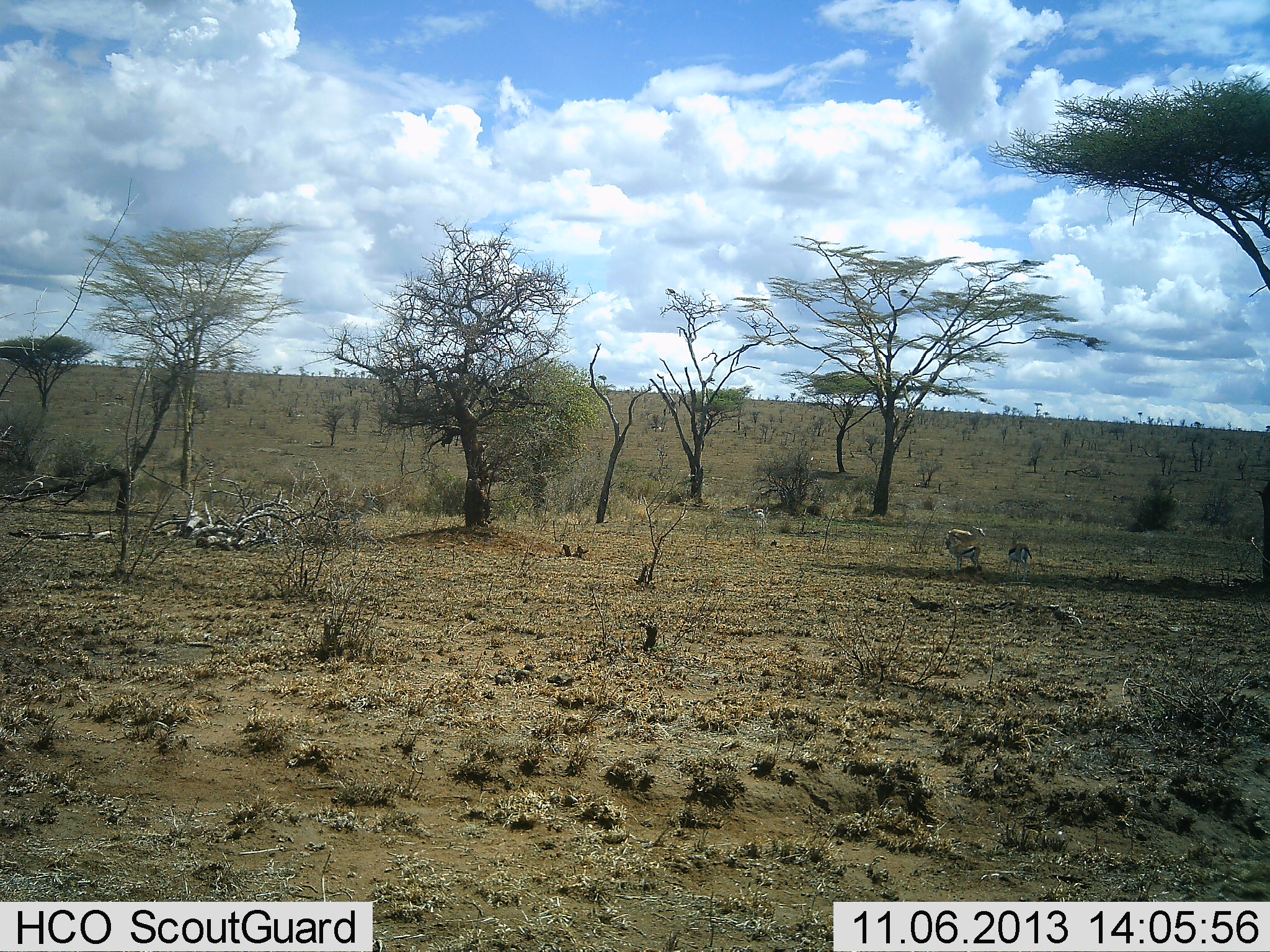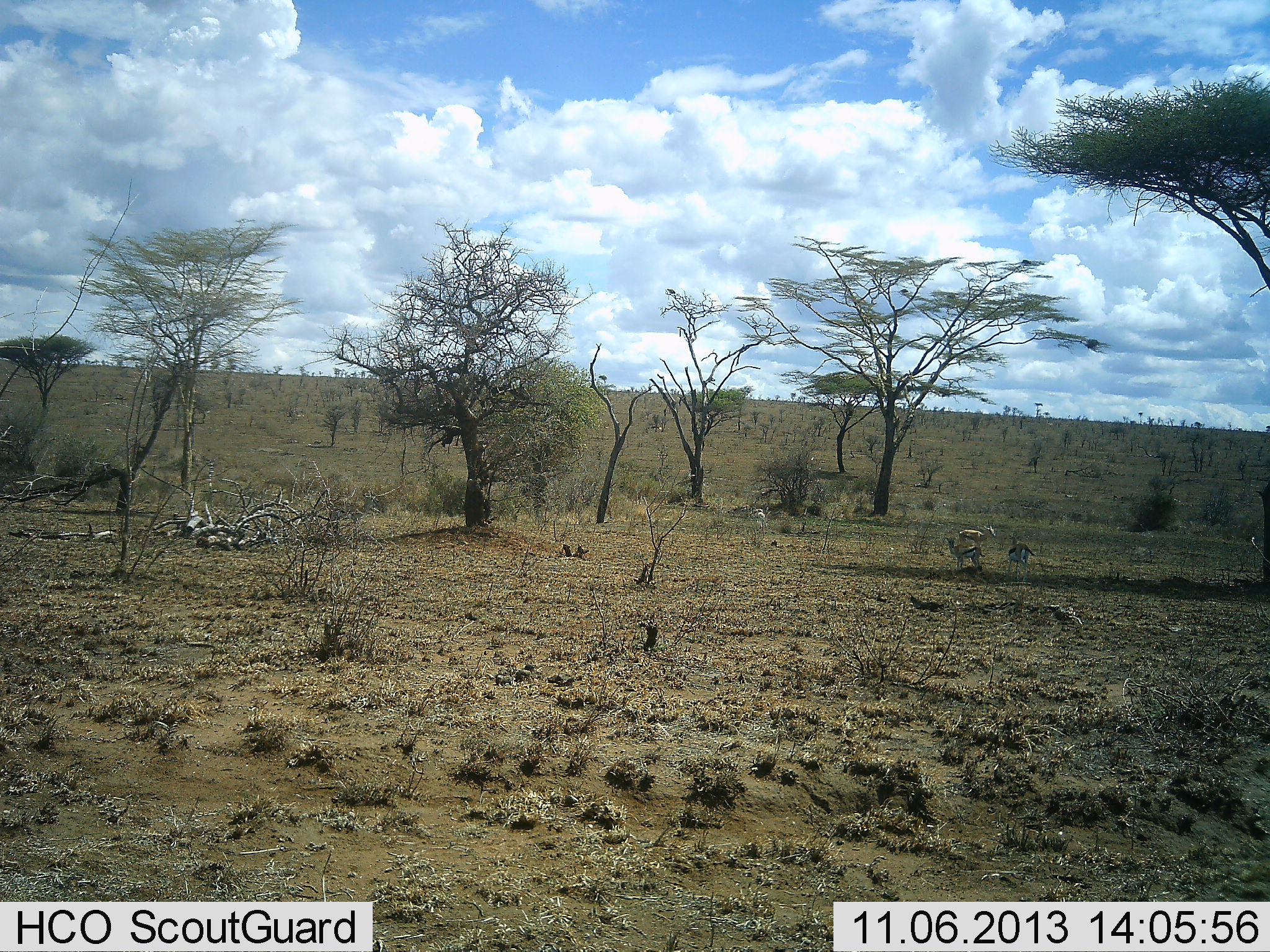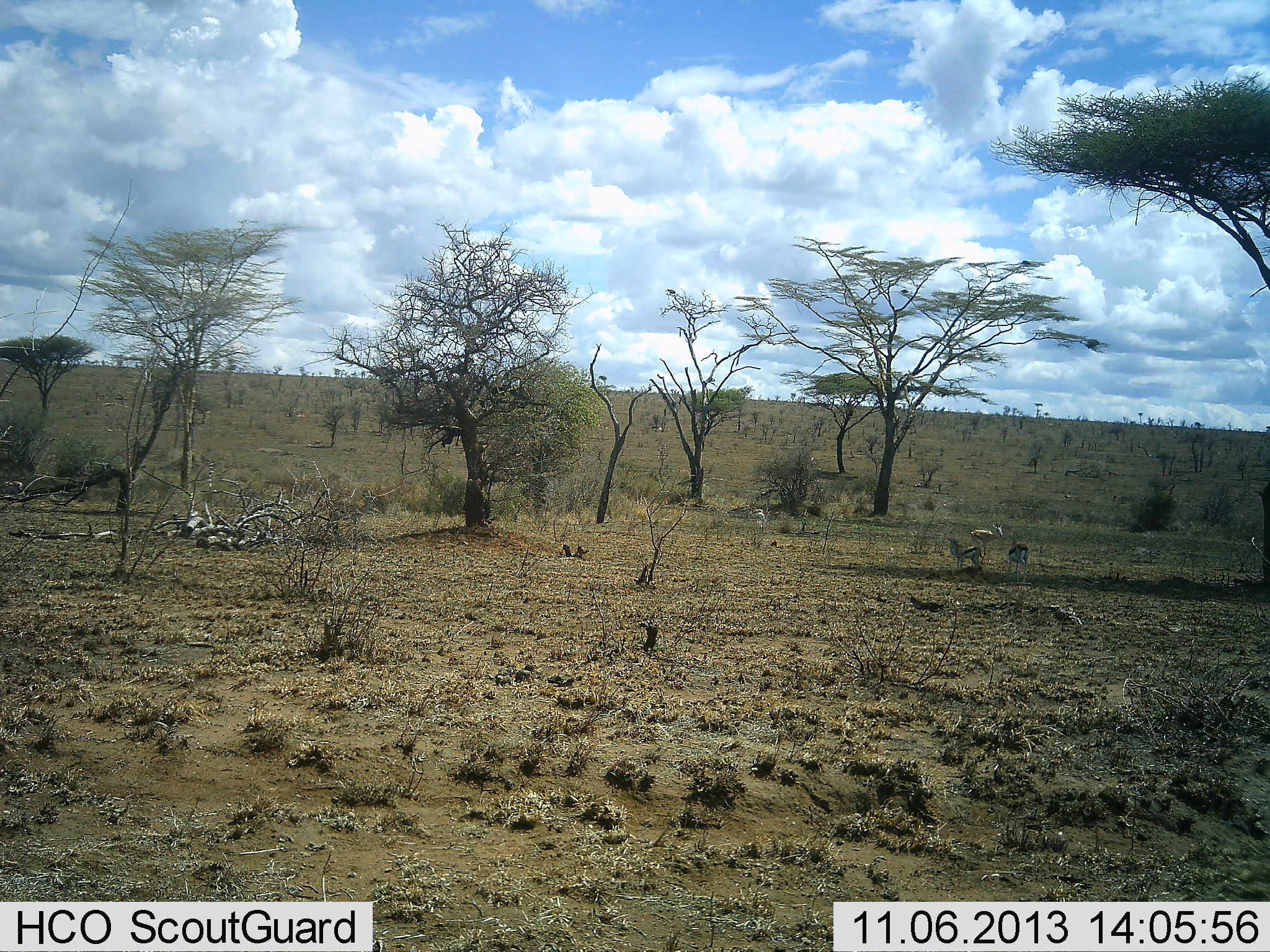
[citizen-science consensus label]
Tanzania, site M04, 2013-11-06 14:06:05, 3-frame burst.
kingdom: Animalia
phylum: Chordata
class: Mammalia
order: Artiodactyla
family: Bovidae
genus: Eudorcas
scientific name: Eudorcas thomsonii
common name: thomson's gazelle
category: gazellethomsons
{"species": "gazellethomsons (thomson's gazelle) (Eudorcas thomsonii)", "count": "4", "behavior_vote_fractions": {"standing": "82%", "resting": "0%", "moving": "55%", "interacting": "0%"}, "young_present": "0%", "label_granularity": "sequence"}